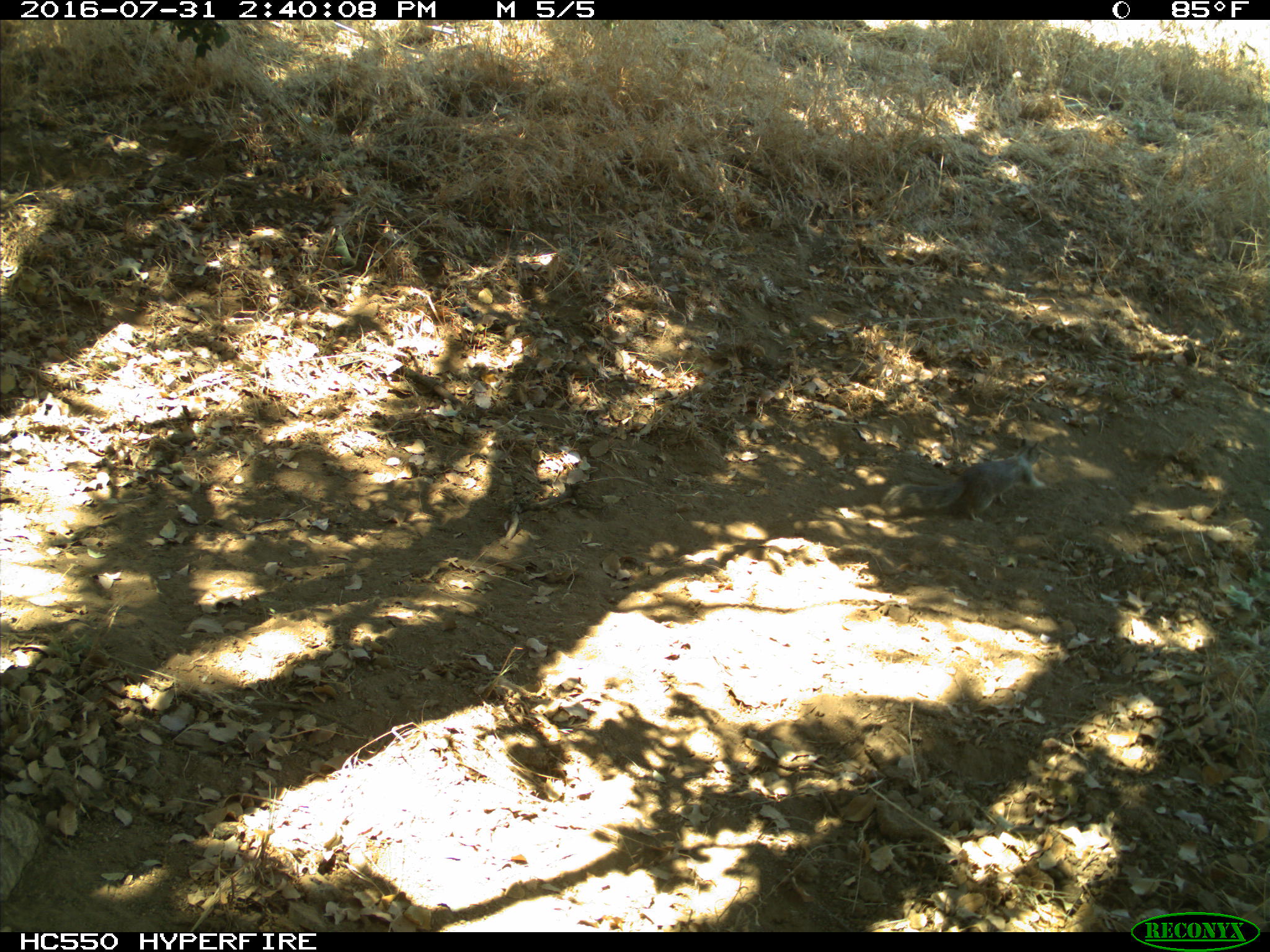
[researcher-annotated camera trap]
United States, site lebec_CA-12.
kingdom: Animalia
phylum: Chordata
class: Mammalia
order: Rodentia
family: Sciuridae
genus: Otospermophilus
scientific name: Otospermophilus beecheyi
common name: california ground squirrel